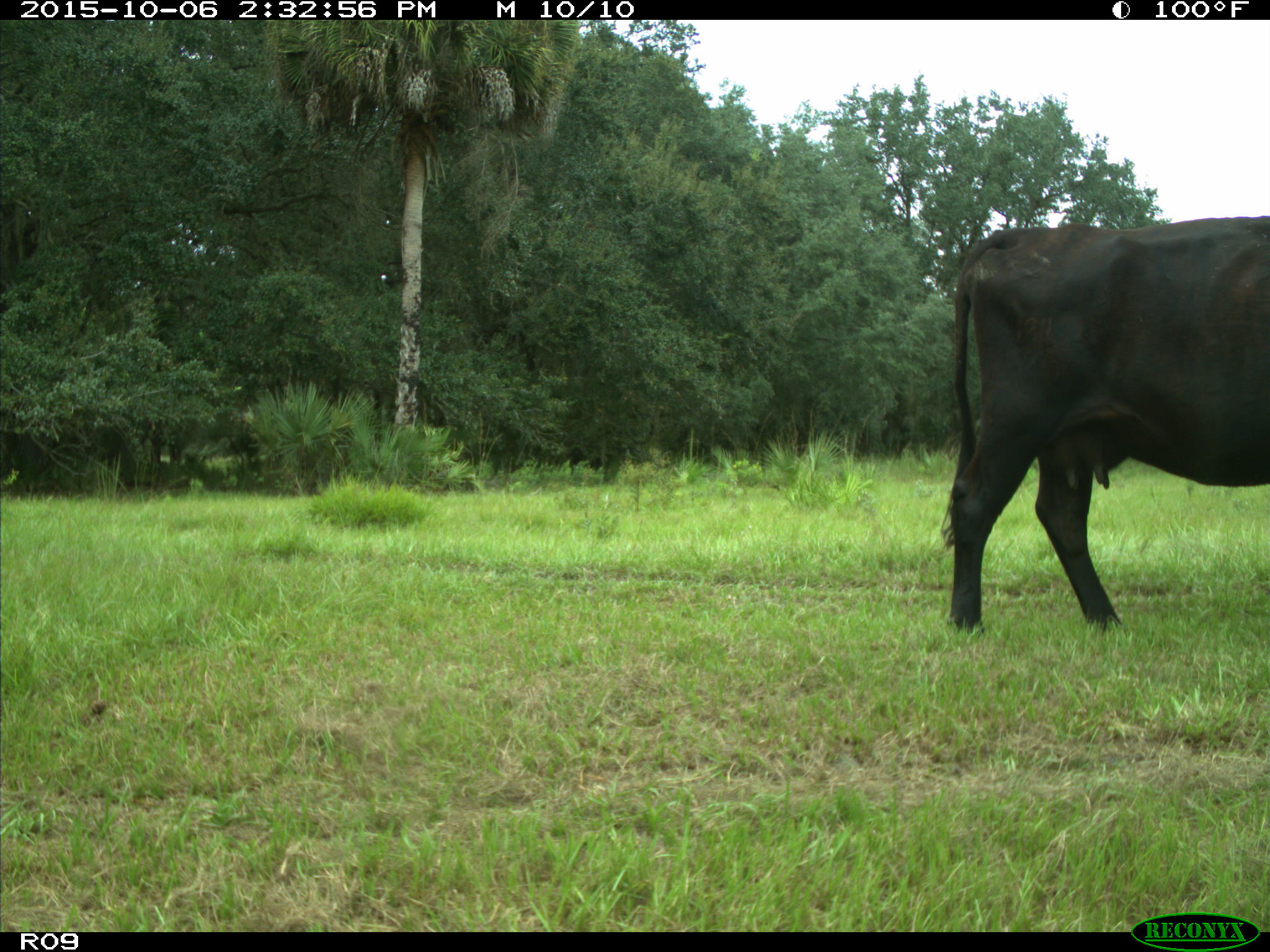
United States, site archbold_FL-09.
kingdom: Animalia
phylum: Chordata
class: Mammalia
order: Artiodactyla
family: Bovidae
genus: Bos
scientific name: Bos taurus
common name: domestic cow